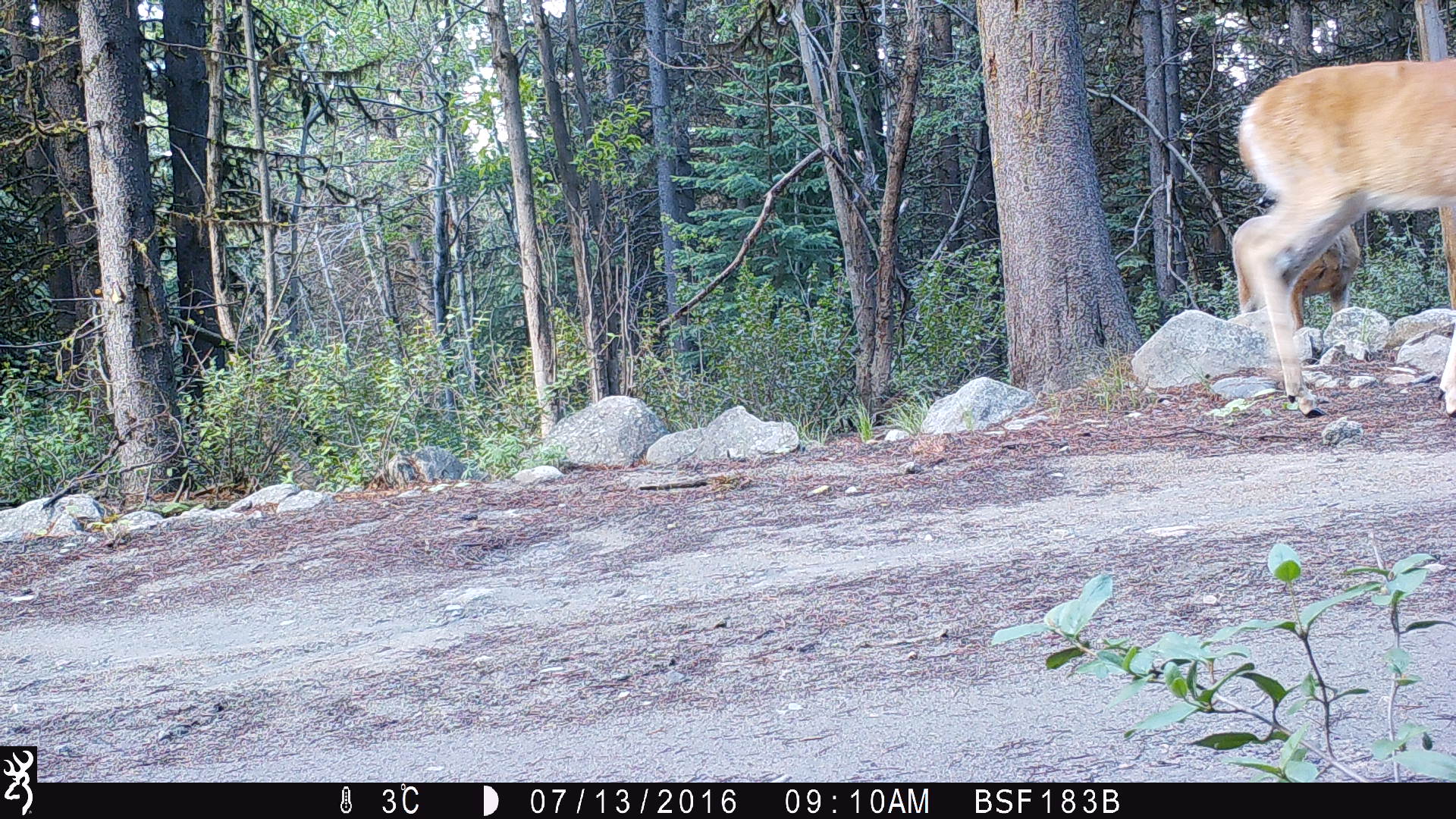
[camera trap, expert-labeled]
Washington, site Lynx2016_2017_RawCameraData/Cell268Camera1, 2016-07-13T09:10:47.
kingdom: Animalia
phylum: Chordata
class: Mammalia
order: Artiodactyla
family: Cervidae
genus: Odocoileus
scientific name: Odocoileus virginianus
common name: white-tailed deer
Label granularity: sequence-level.